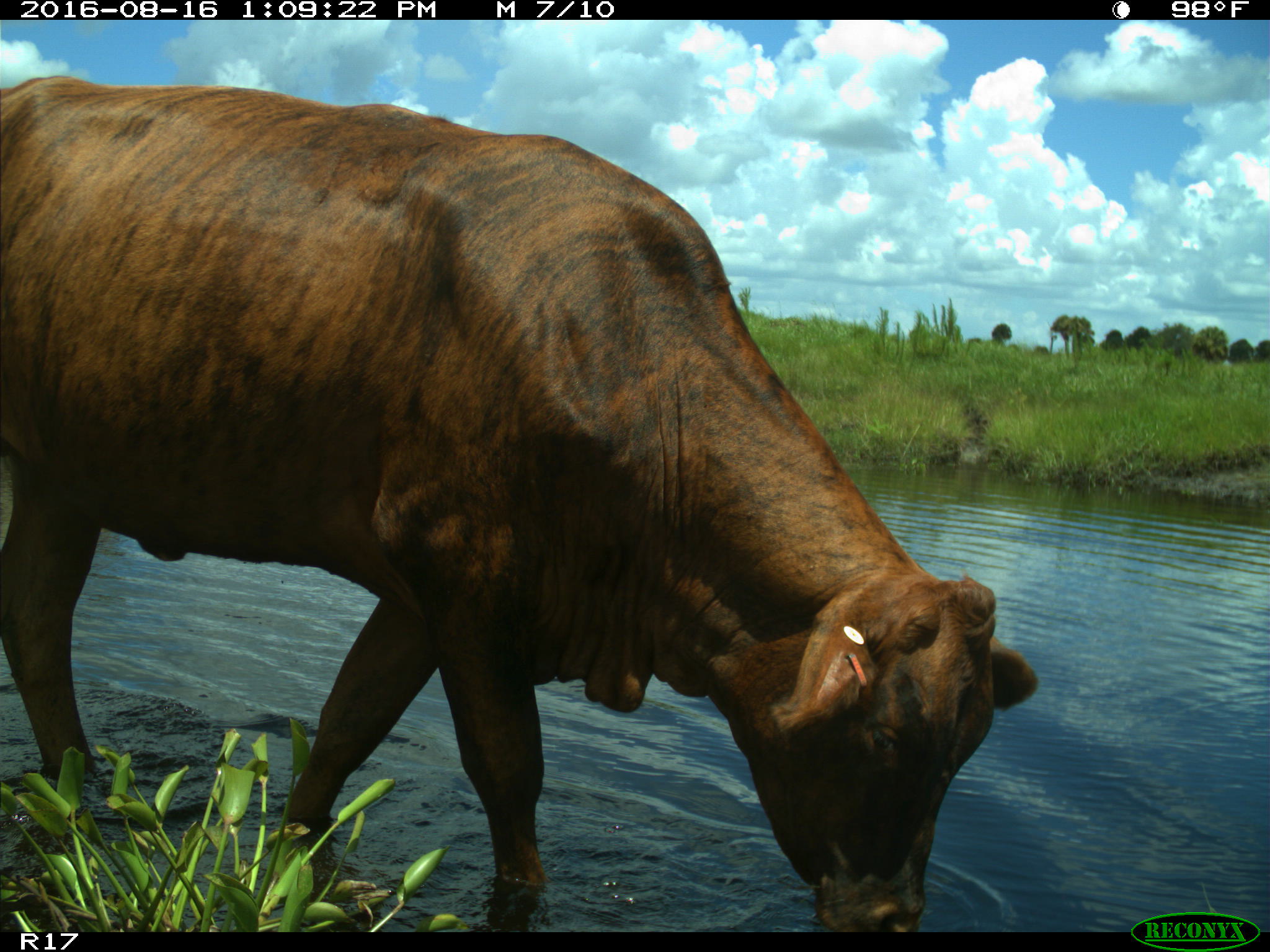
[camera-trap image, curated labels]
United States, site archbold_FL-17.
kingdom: Animalia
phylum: Chordata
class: Mammalia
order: Artiodactyla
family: Bovidae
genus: Bos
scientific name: Bos taurus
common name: domestic cow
Bos taurus (domestic cow).